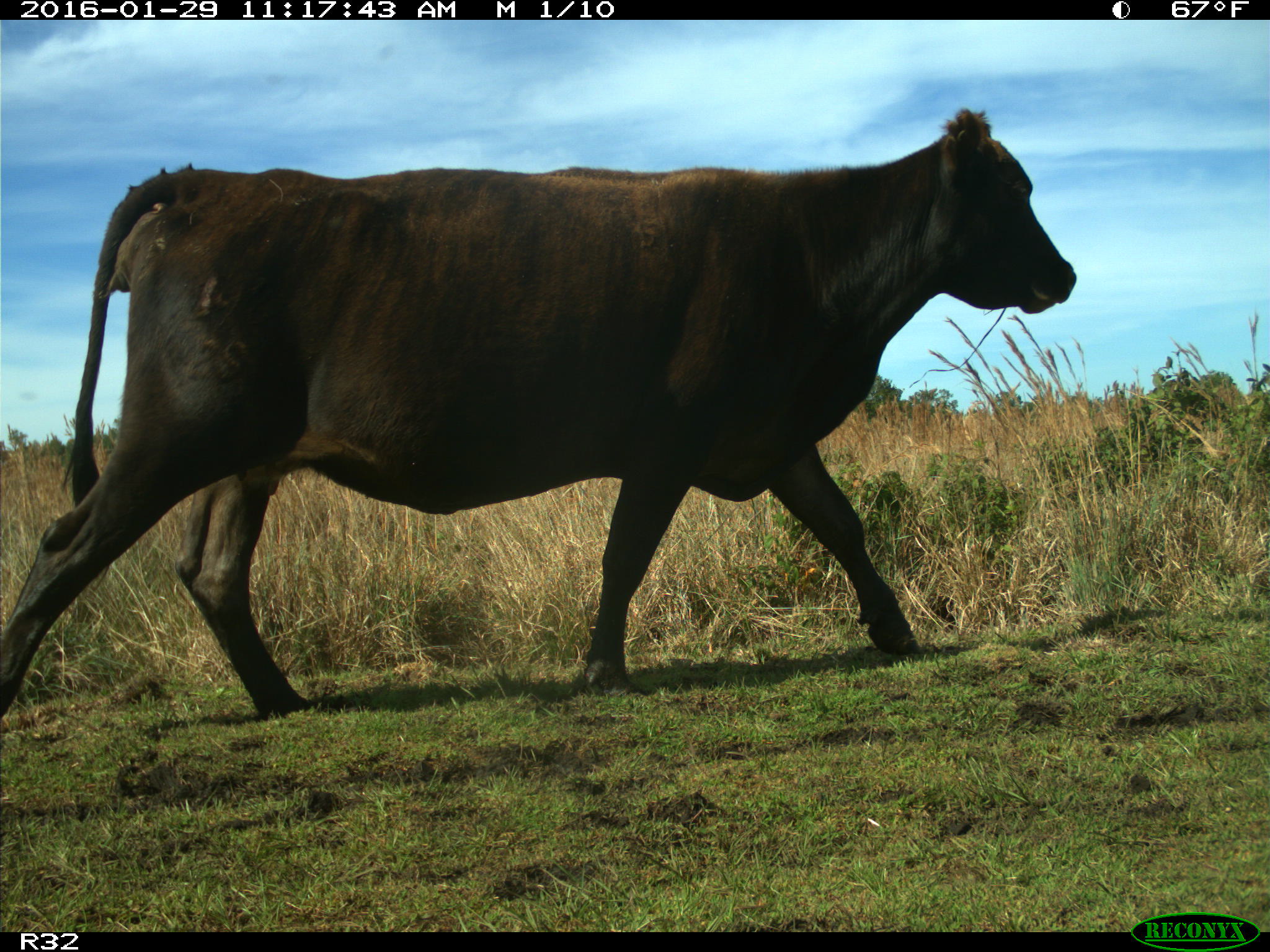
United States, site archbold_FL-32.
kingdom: Animalia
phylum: Chordata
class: Mammalia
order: Artiodactyla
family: Bovidae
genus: Bos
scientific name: Bos taurus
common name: domestic cow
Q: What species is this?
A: Bos taurus (domestic cow).